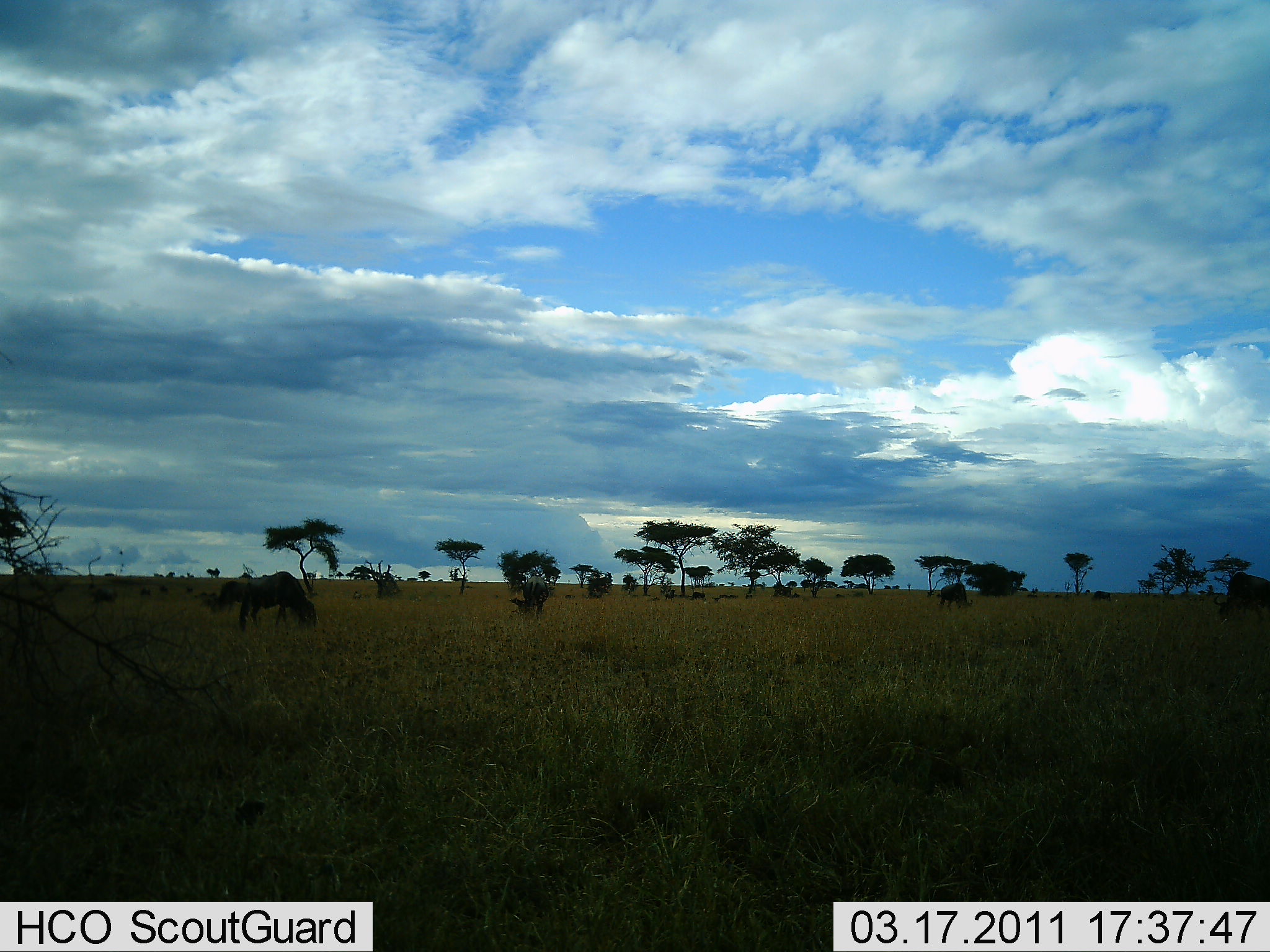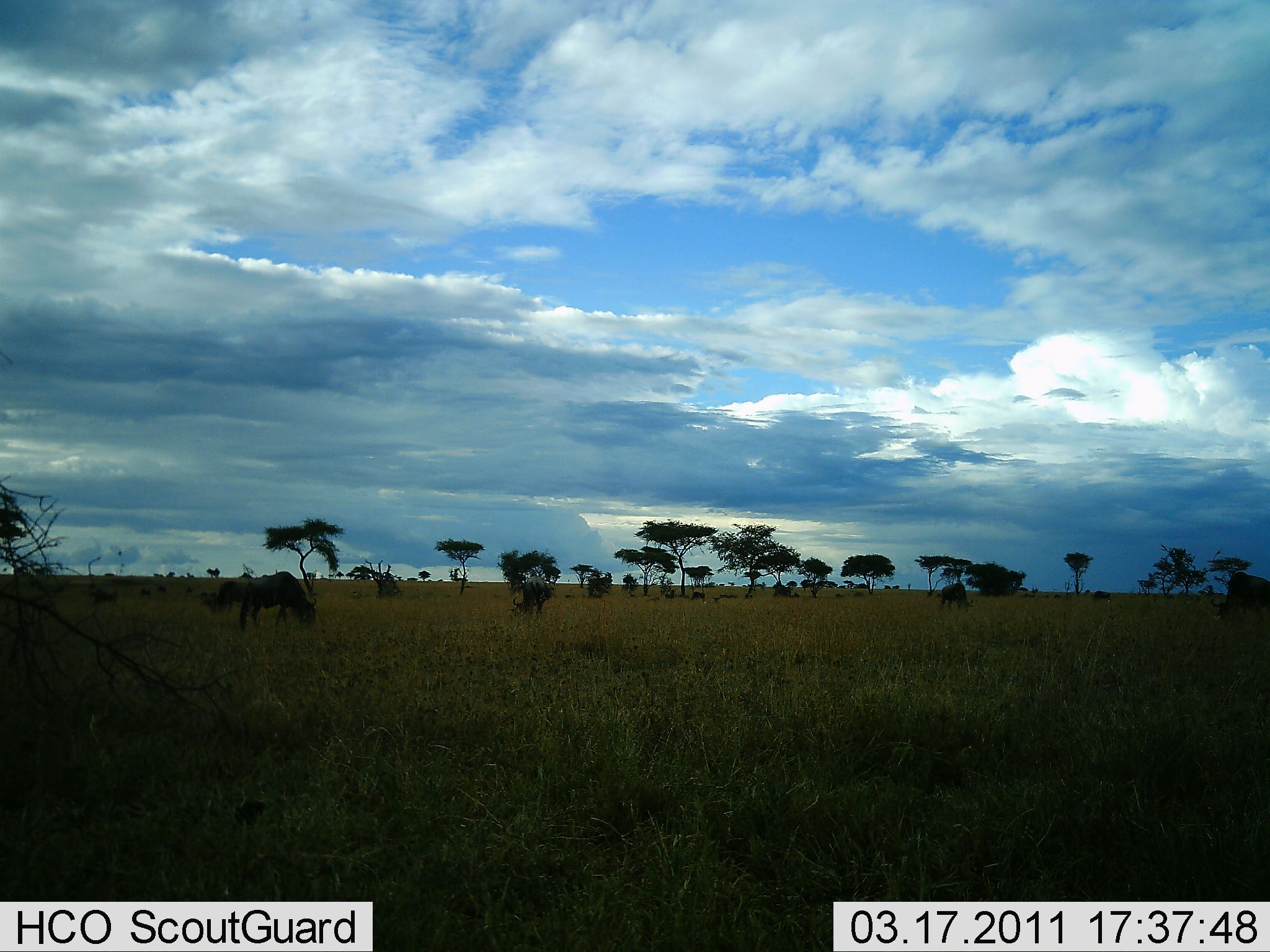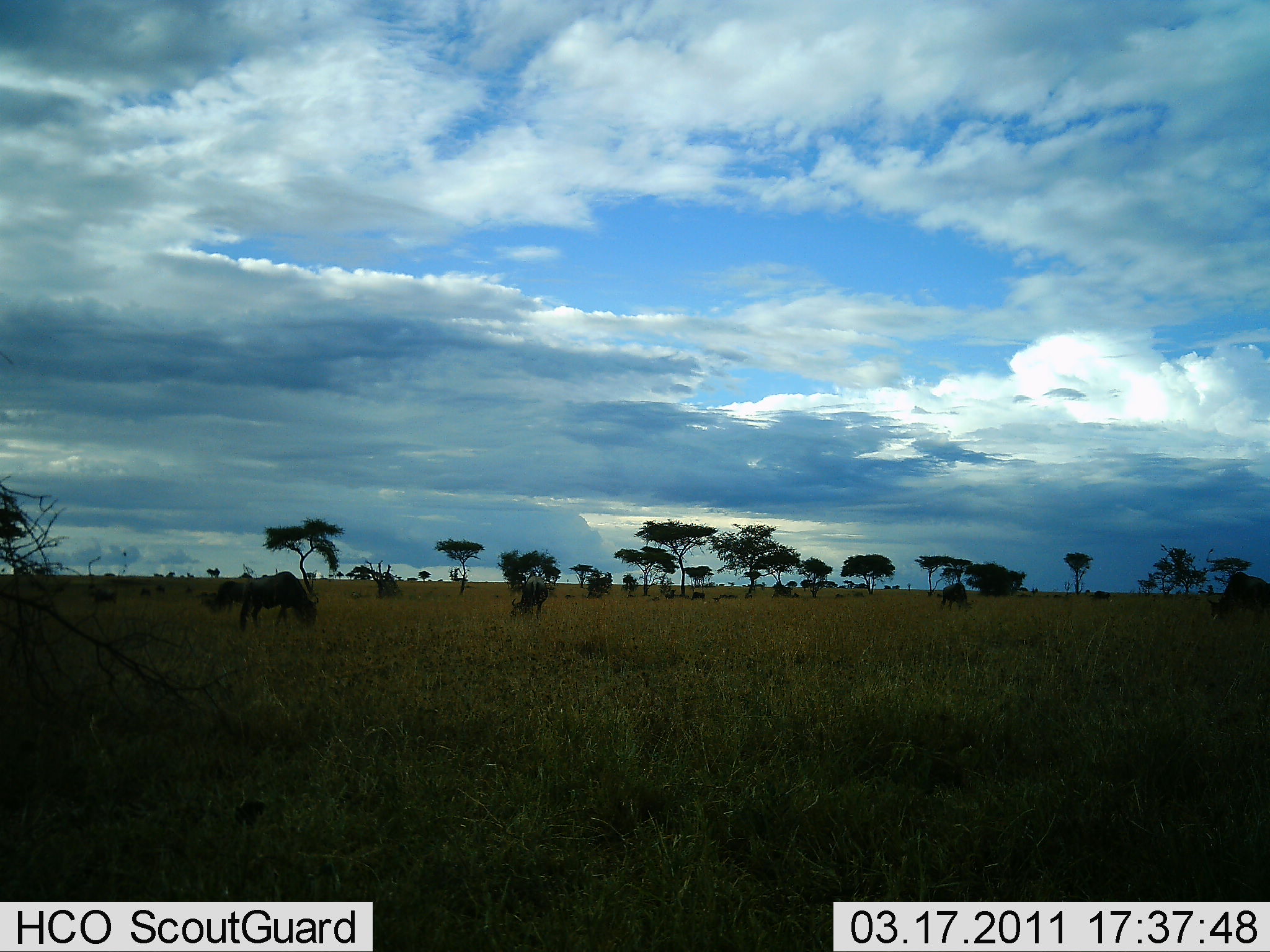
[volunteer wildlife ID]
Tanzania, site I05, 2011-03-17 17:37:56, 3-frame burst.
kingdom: Animalia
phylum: Chordata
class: Mammalia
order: Artiodactyla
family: Bovidae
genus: Connochaetes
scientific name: Connochaetes taurinus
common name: blue wildebeest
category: wildebeest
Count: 7.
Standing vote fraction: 45%.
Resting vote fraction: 0%.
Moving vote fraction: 9%.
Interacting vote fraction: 0%.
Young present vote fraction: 0%.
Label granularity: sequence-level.